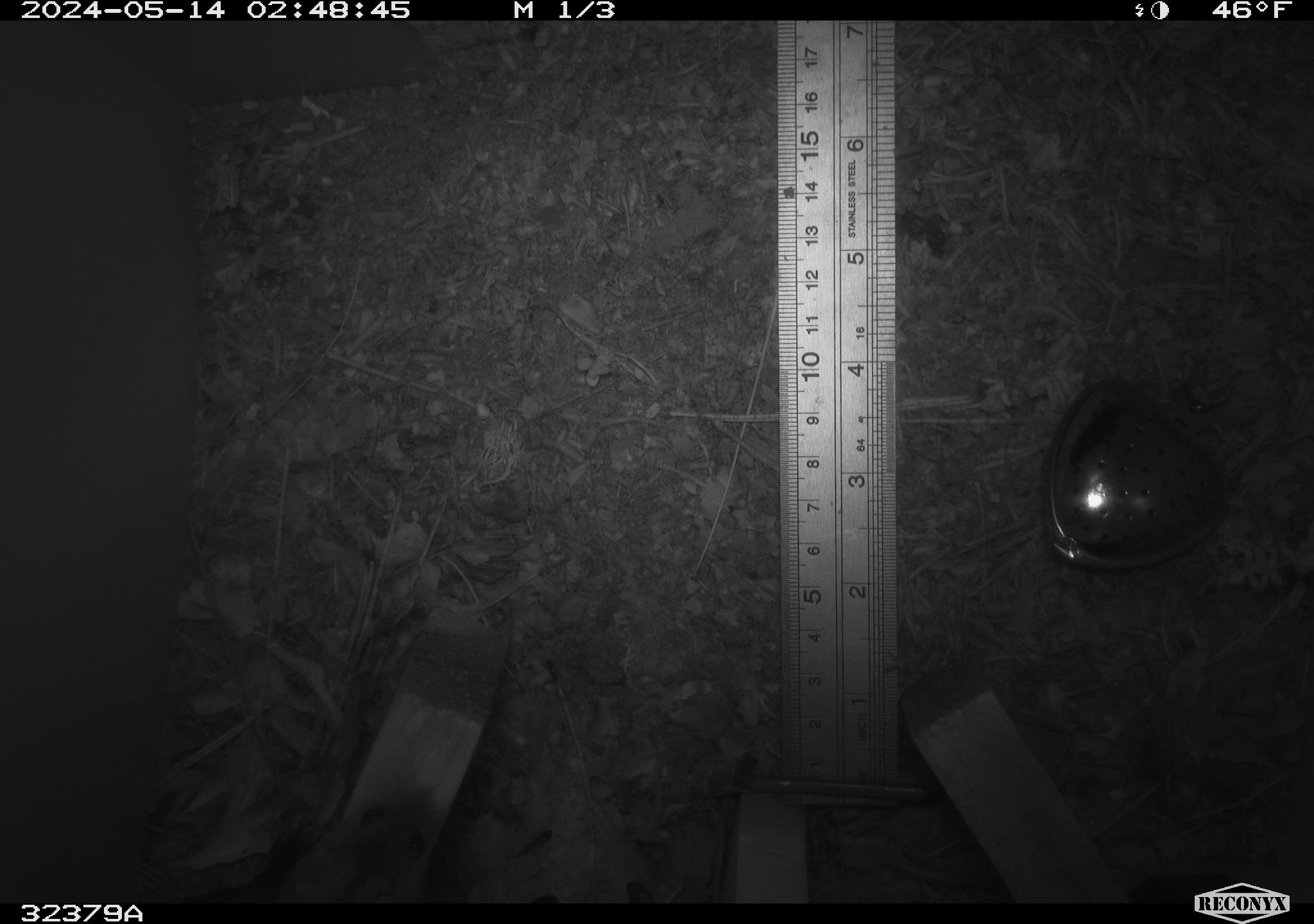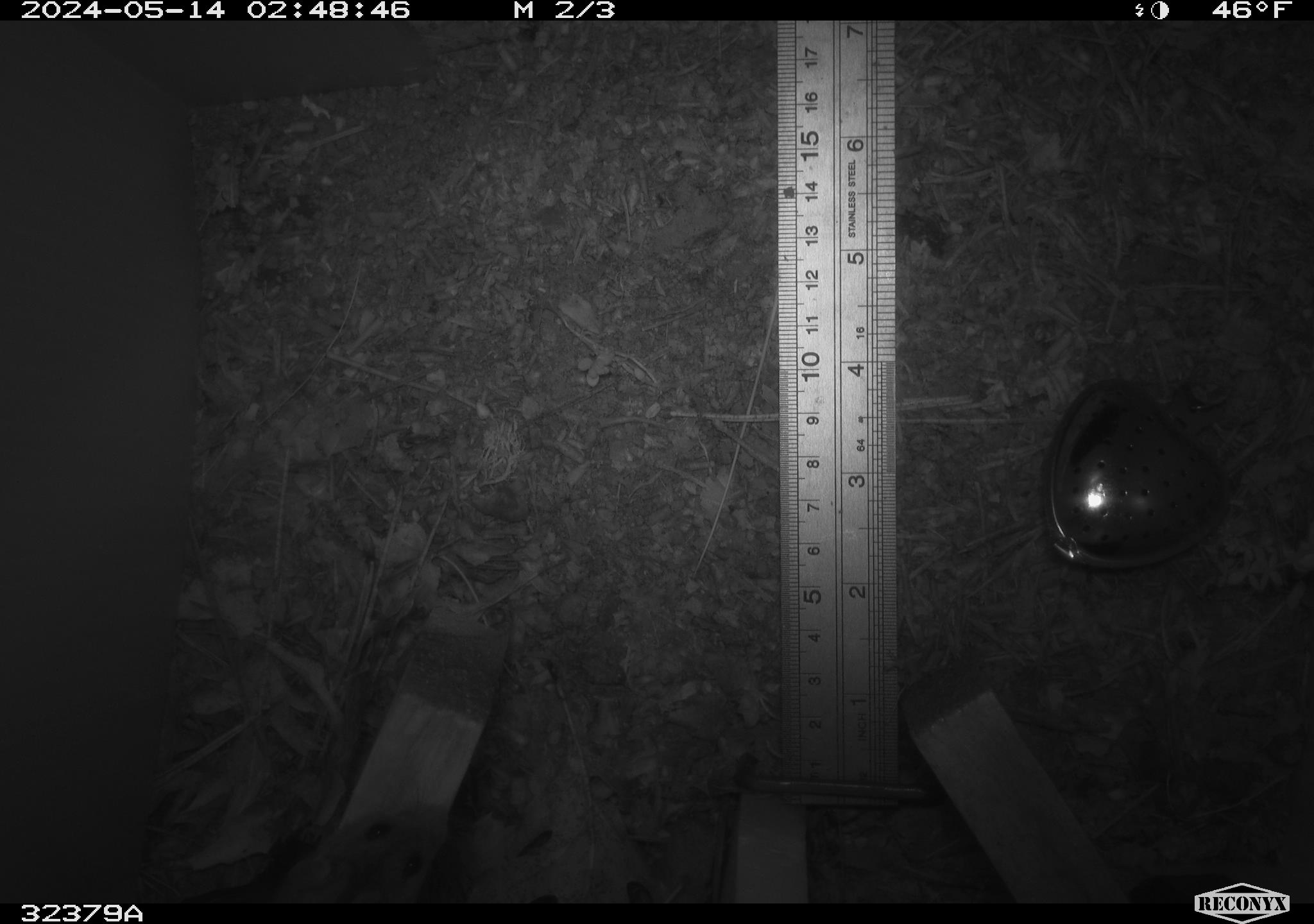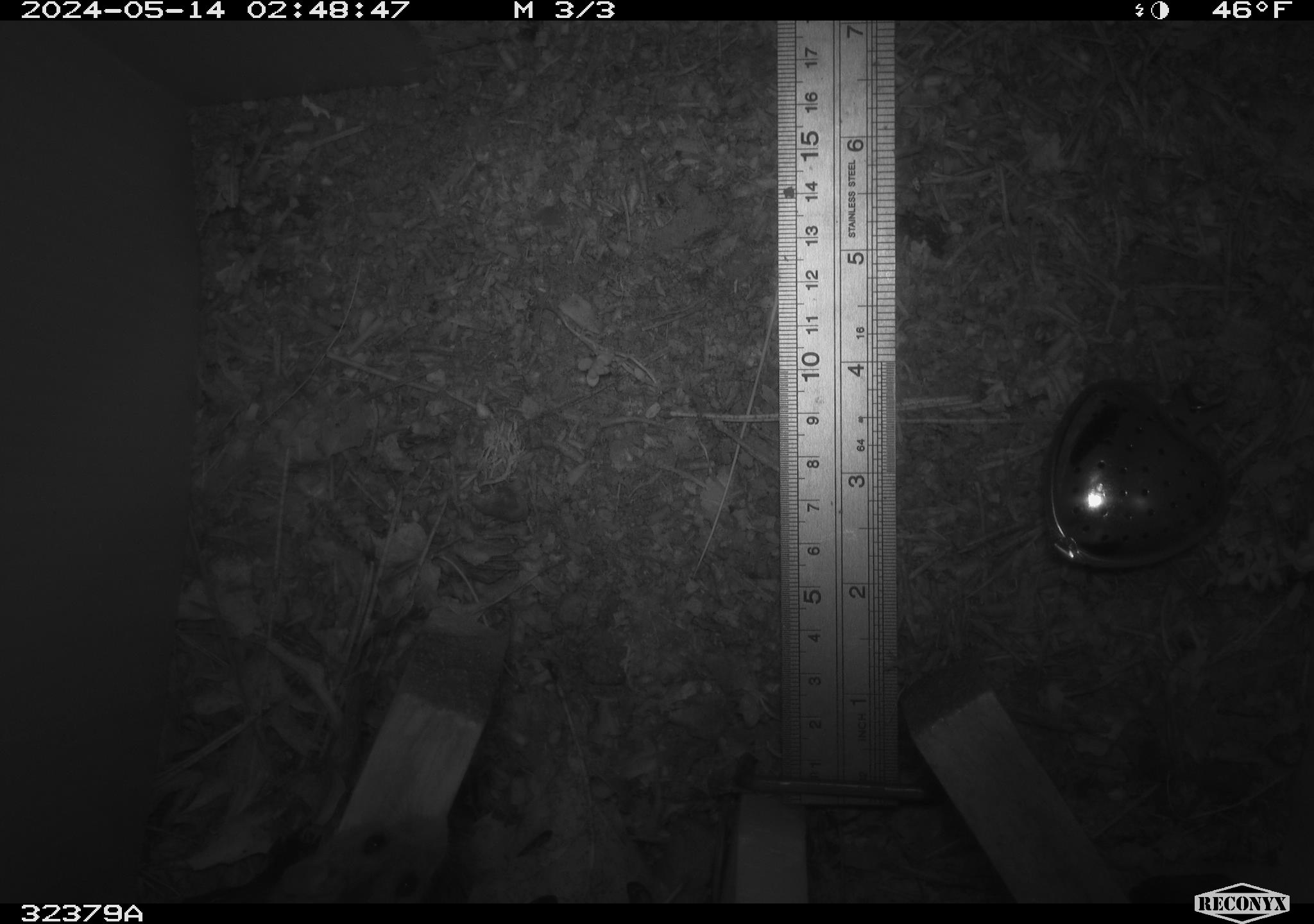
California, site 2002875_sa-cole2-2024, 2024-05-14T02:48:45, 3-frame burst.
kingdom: Animalia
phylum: Chordata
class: Mammalia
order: Rodentia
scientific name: Rodentia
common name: mouse species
Mouse species (Rodentia).